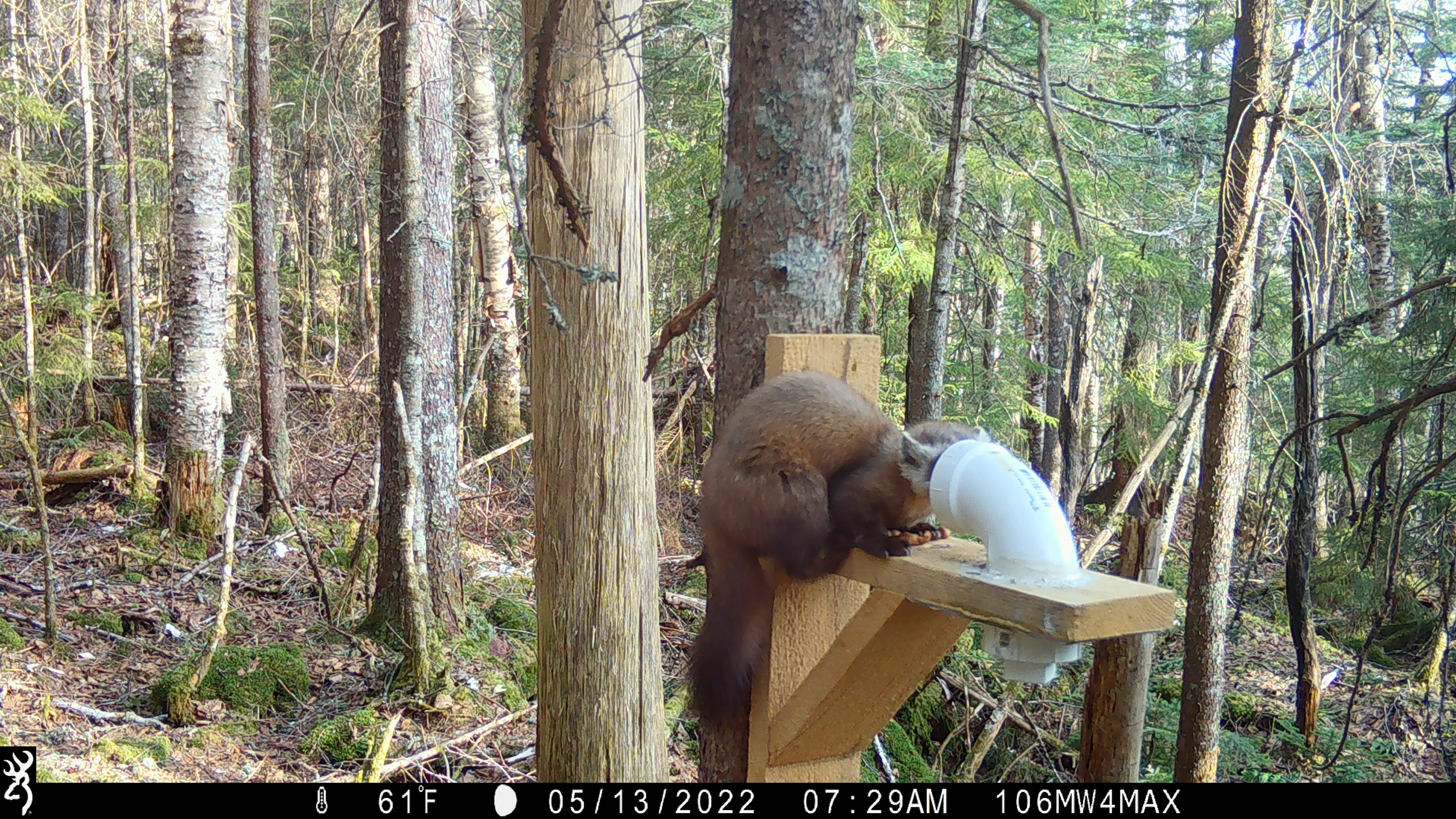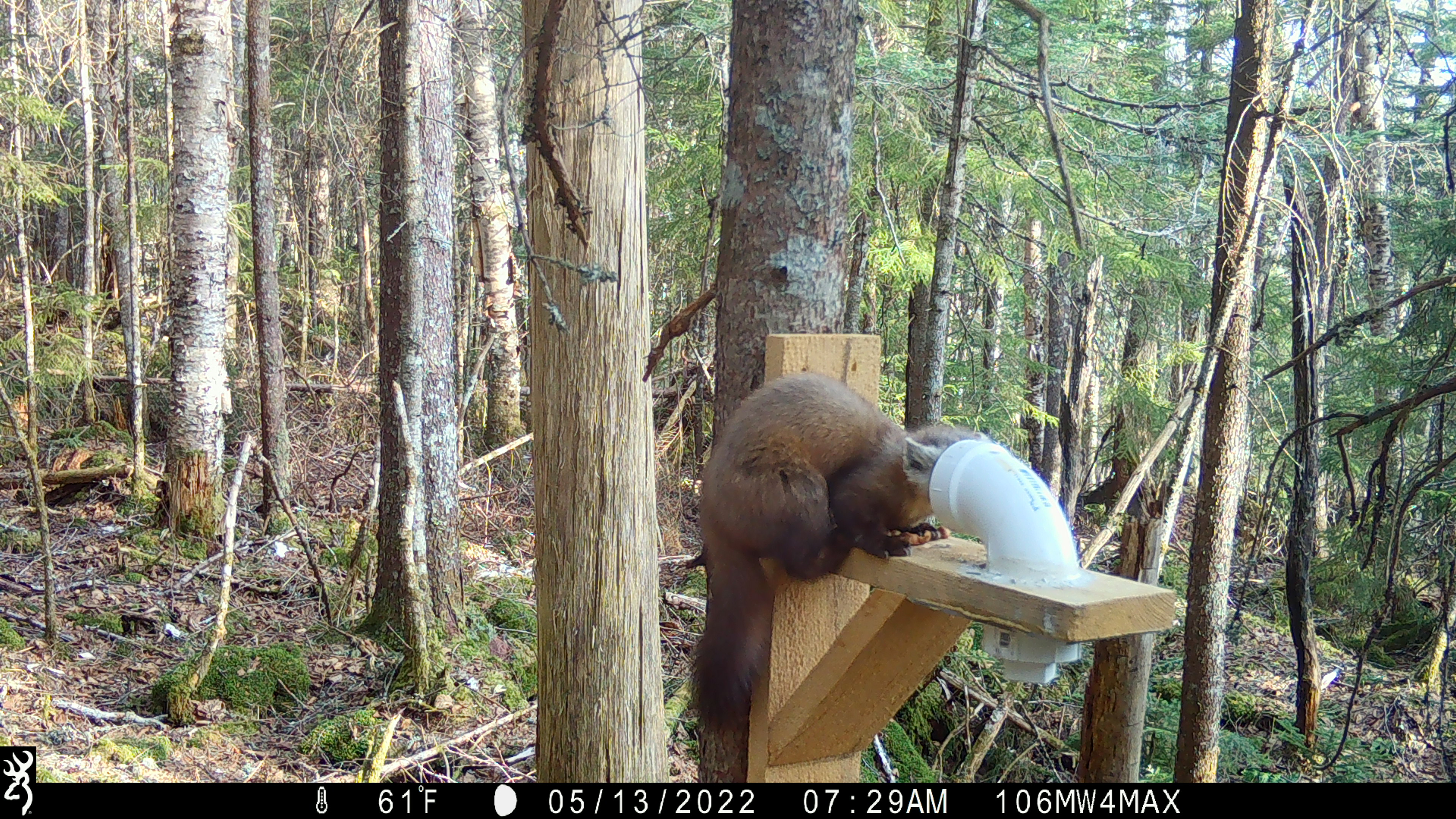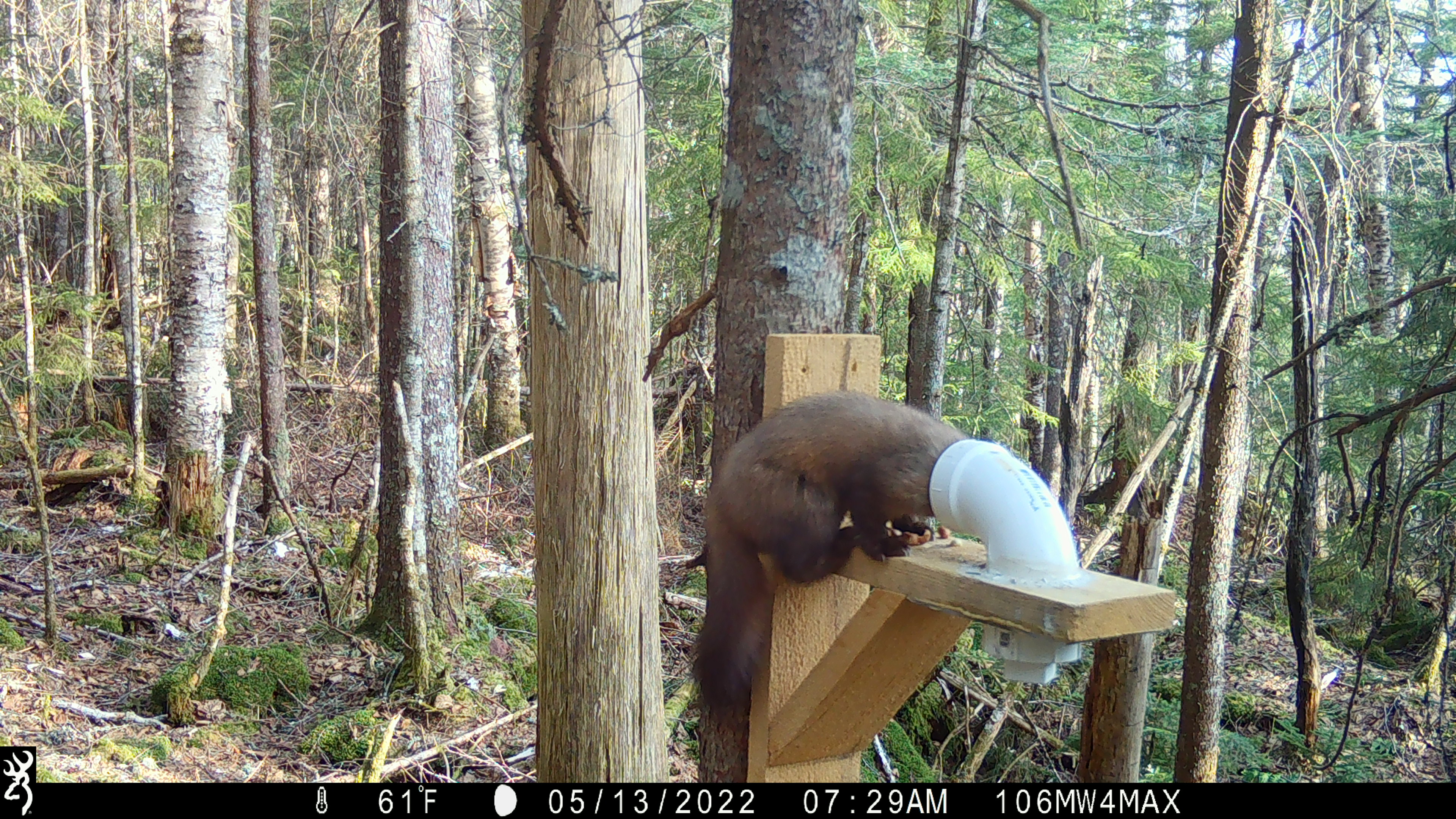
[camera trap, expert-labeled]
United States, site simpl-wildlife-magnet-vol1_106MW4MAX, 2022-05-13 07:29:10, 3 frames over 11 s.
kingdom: Animalia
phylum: Chordata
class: Mammalia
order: Carnivora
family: Mustelidae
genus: Martes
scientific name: Martes americana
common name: american marten